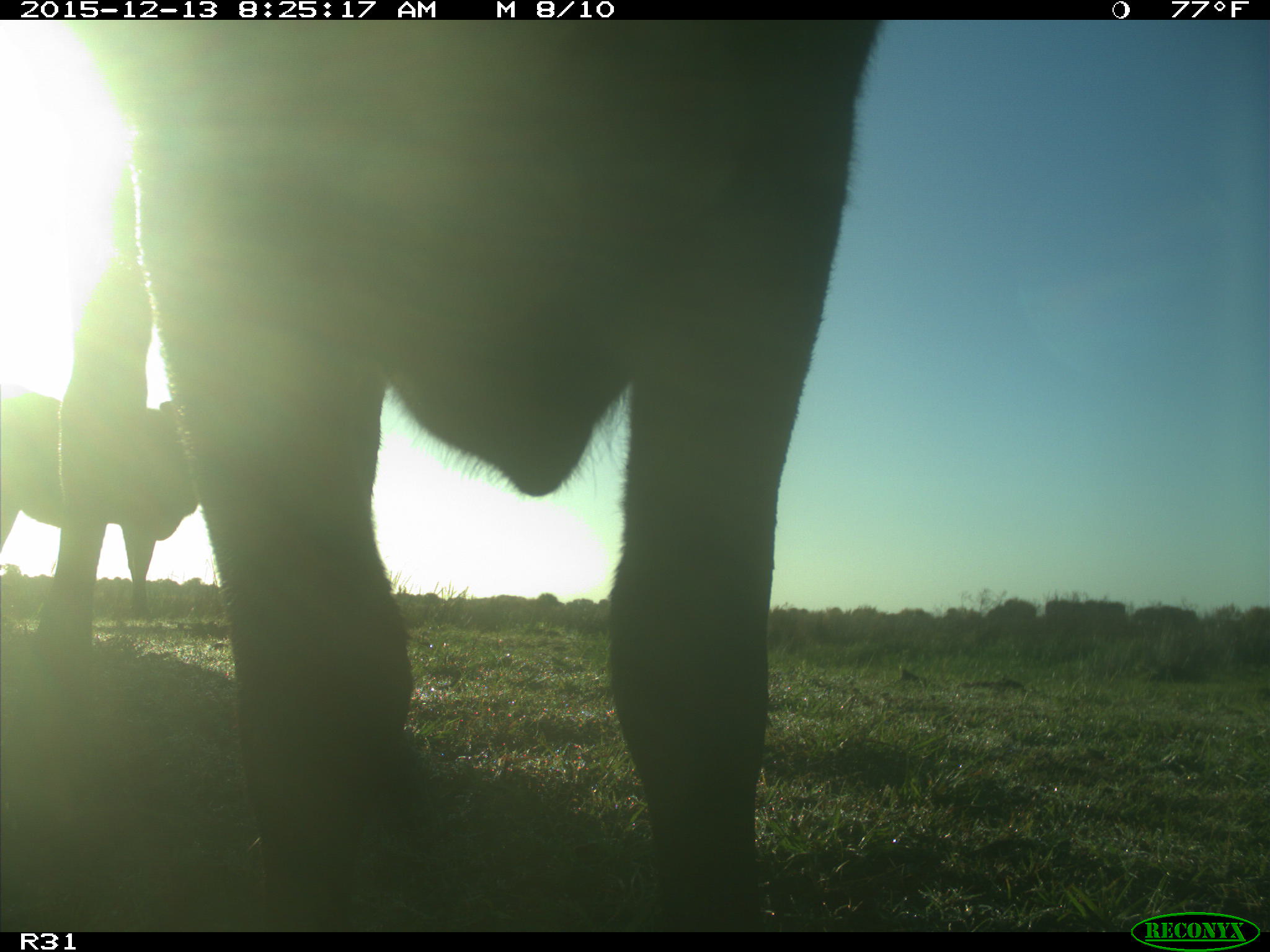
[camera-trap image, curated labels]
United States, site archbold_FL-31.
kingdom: Animalia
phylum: Chordata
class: Mammalia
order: Artiodactyla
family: Bovidae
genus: Bos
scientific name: Bos taurus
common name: domestic cow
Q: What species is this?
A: Bos taurus (domestic cow).